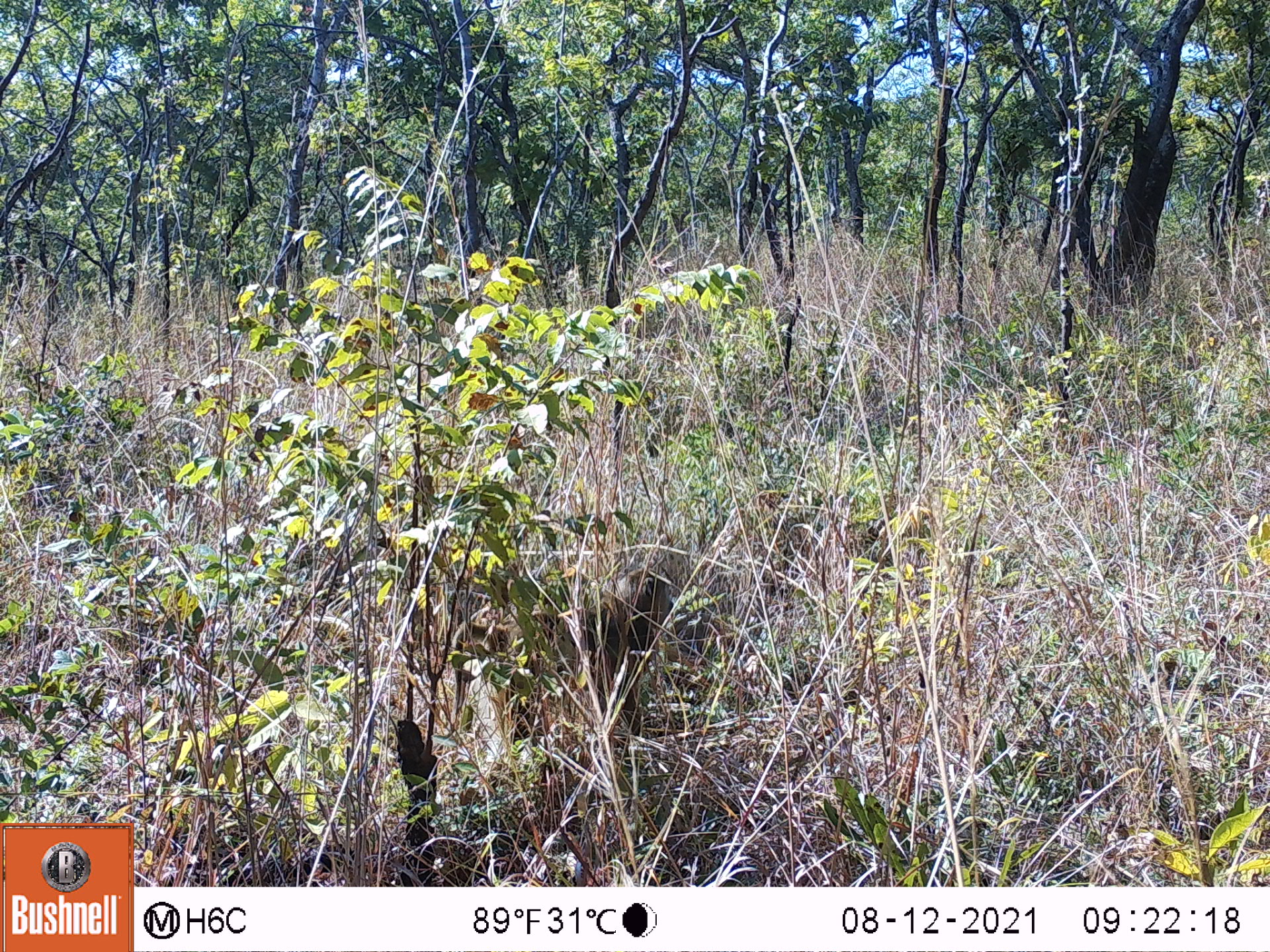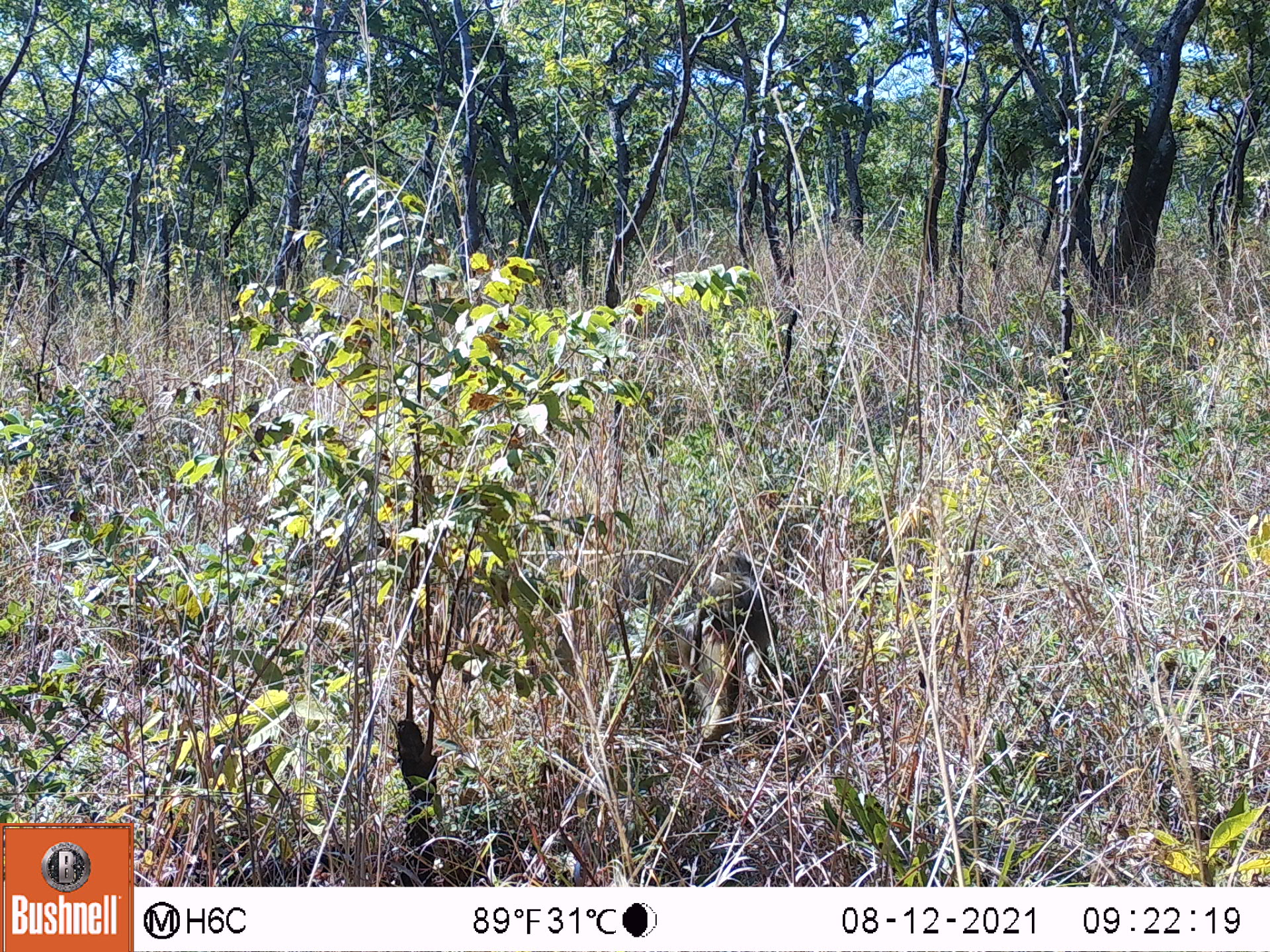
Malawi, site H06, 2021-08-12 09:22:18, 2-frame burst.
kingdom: Animalia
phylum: Chordata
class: Mammalia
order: Primates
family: Cercopithecidae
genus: Papio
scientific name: Papio cynocephalus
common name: yellow baboon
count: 1